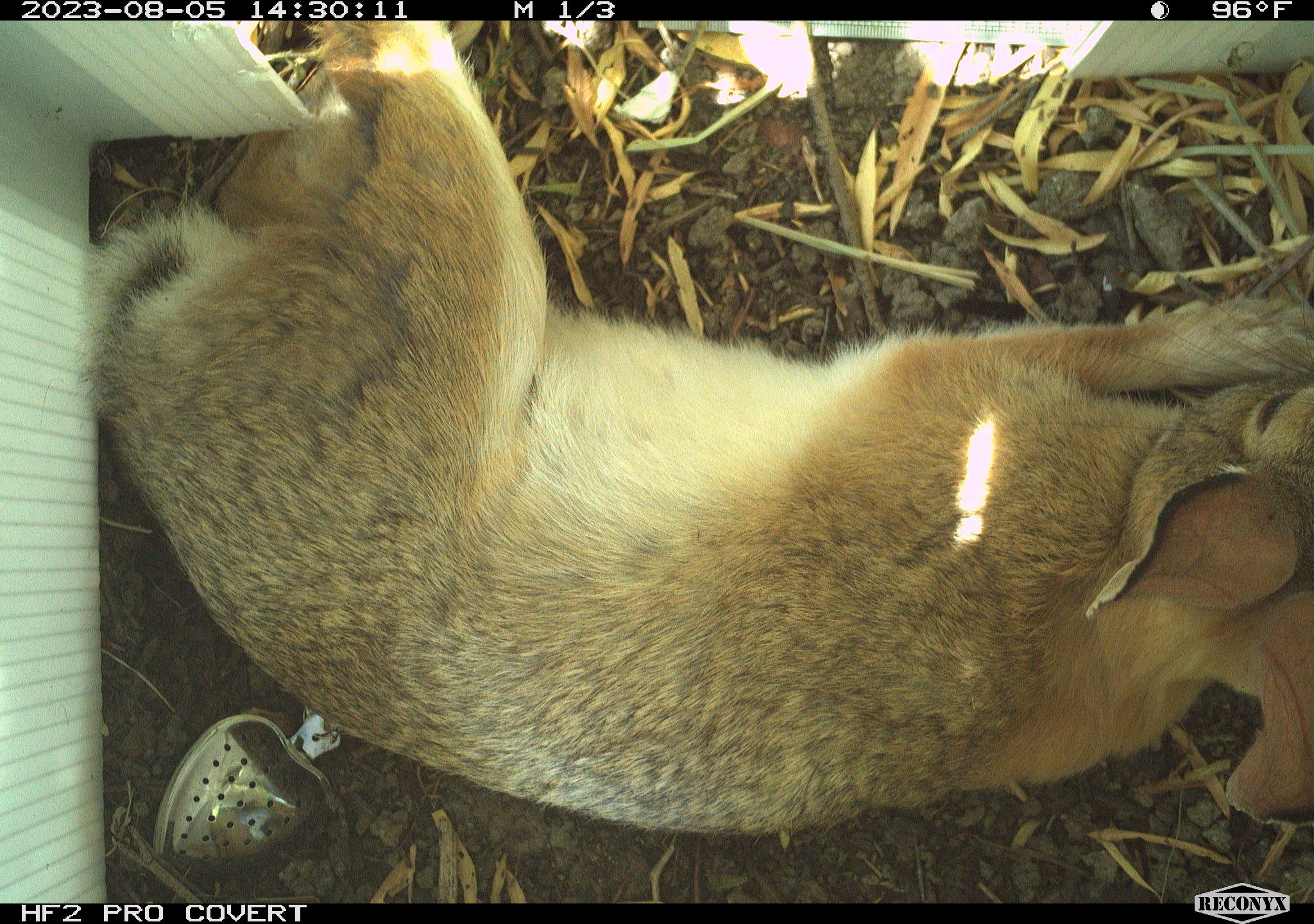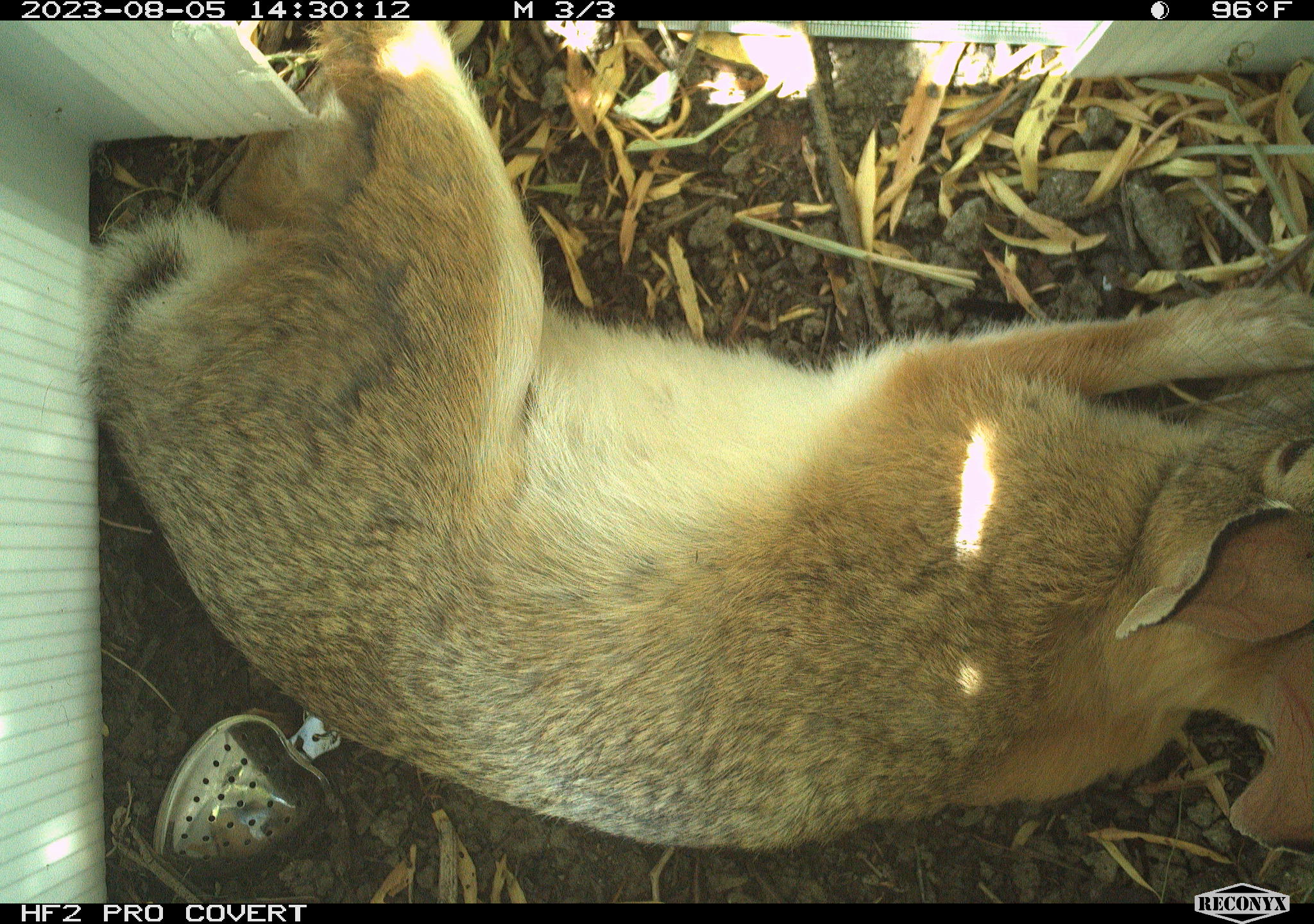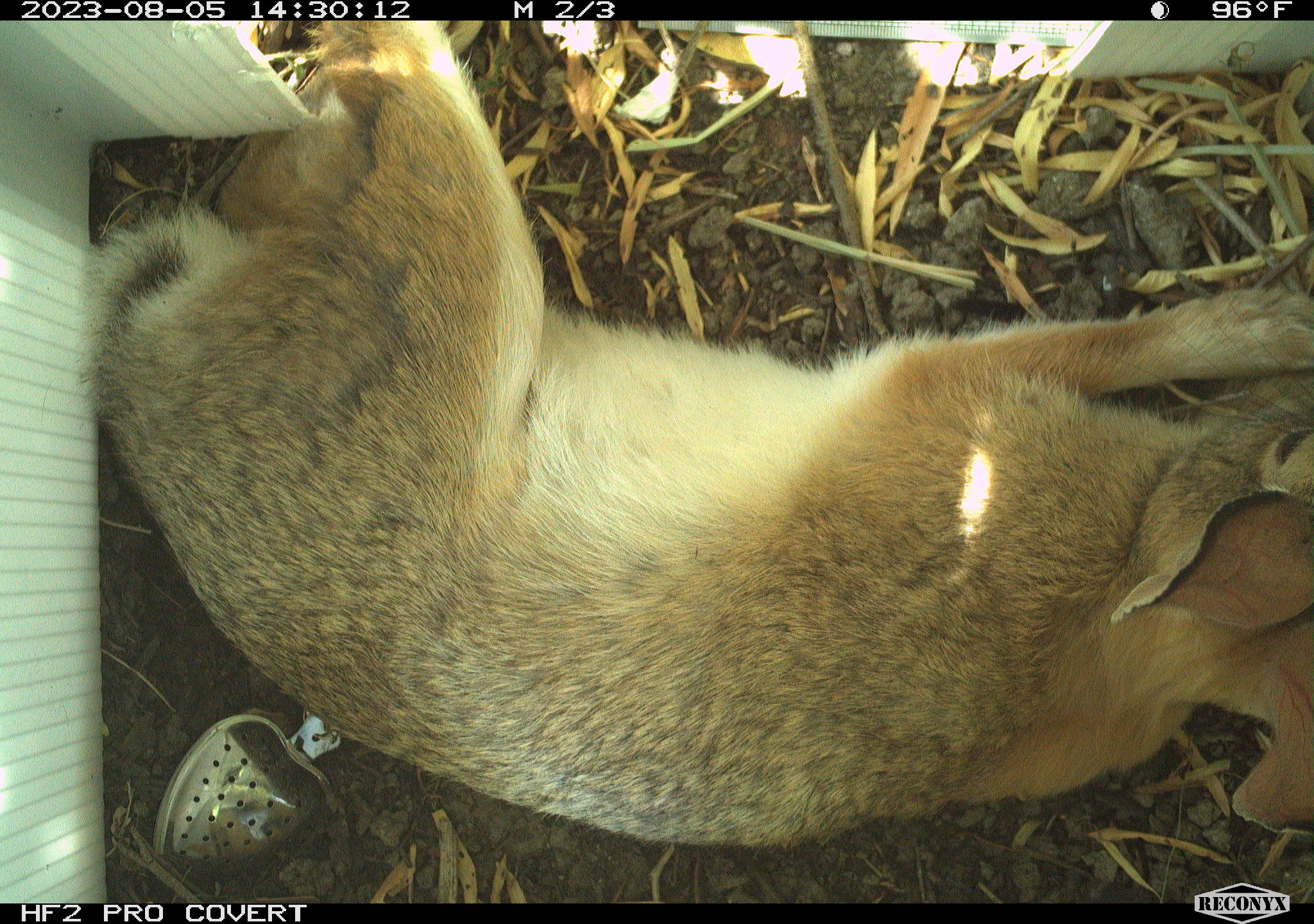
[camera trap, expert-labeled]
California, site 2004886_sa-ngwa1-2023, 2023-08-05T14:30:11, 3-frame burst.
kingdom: Animalia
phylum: Chordata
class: Mammalia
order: Lagomorpha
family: Leporidae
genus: Sylvilagus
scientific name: Sylvilagus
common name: cottontail rabbits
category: sylvilagus species